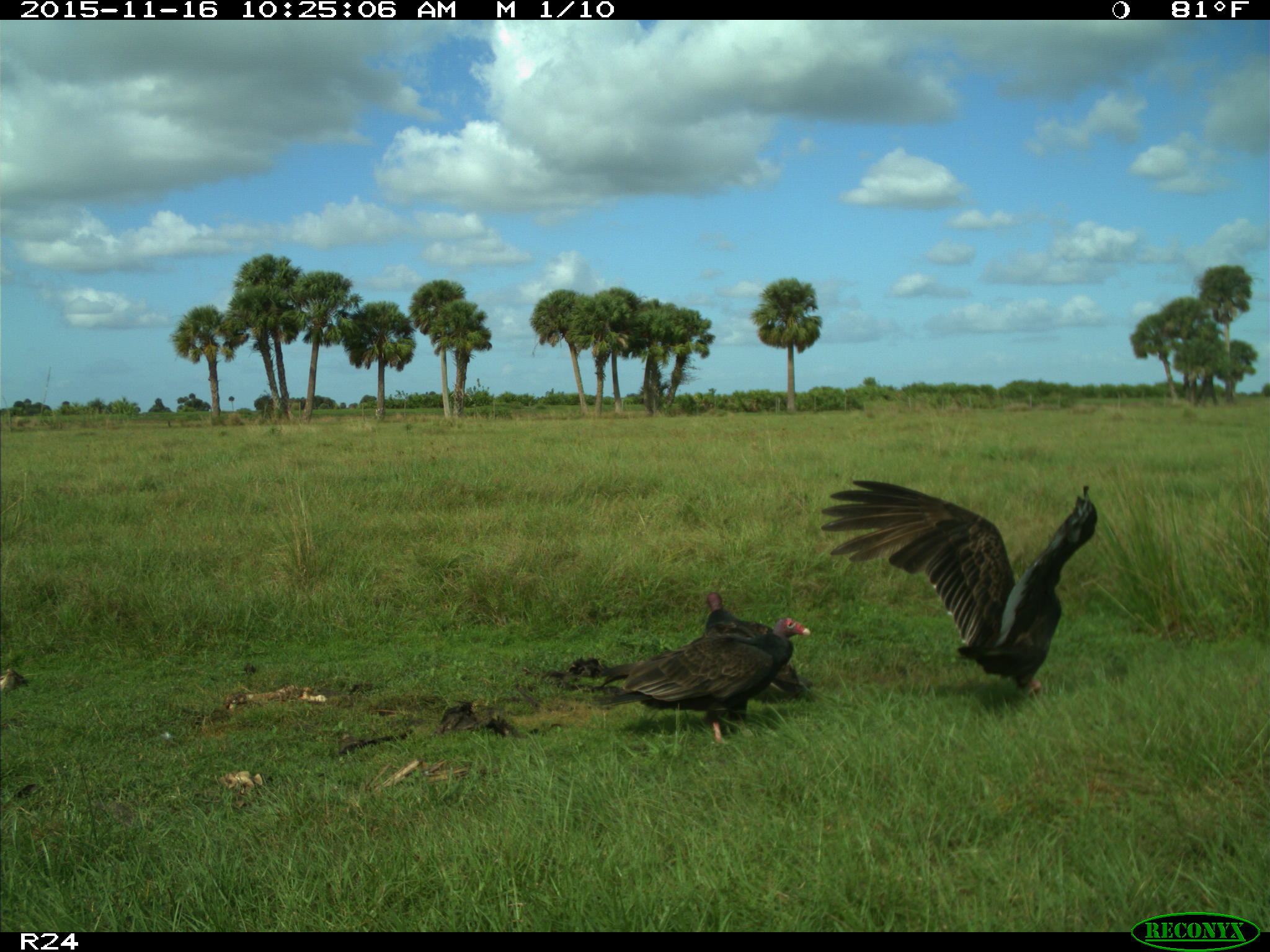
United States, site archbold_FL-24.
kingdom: Animalia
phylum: Chordata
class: Aves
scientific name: Aves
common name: birds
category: unidentified bird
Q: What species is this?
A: Unidentified bird (birds) (Aves).